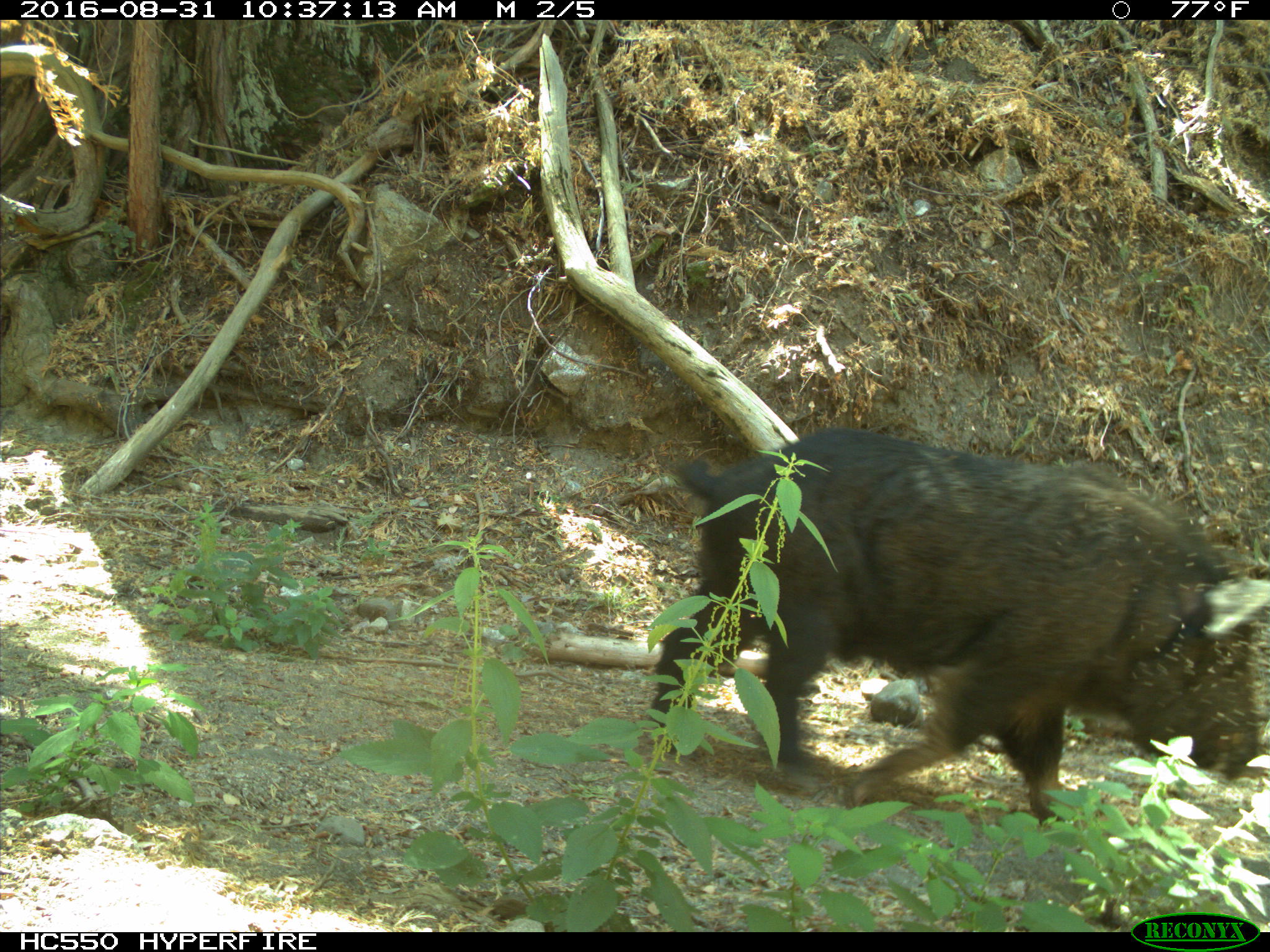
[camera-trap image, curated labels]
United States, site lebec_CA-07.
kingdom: Animalia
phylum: Chordata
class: Mammalia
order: Artiodactyla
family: Suidae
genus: Sus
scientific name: Sus scrofa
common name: wild boar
Sus scrofa (wild boar).